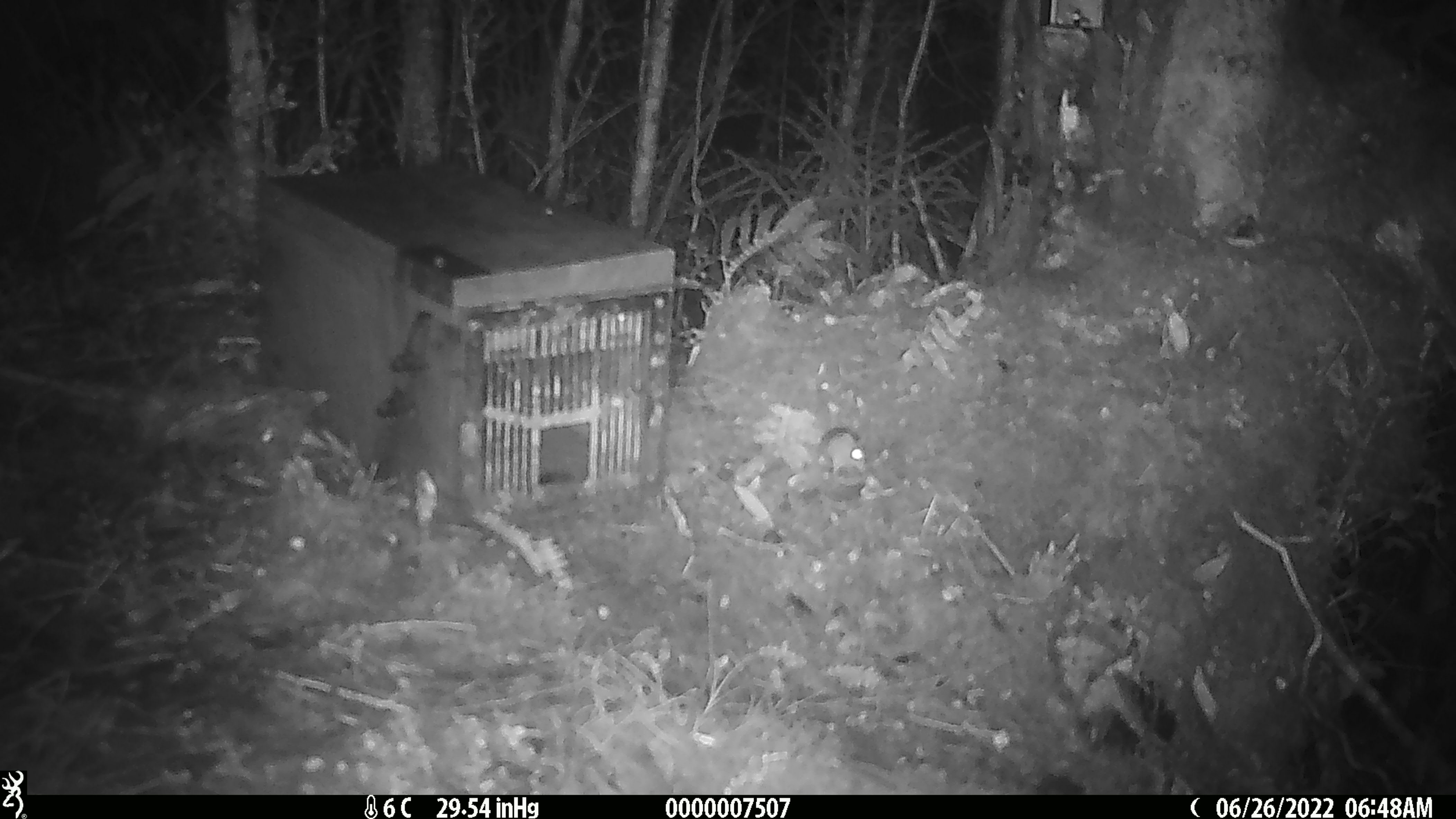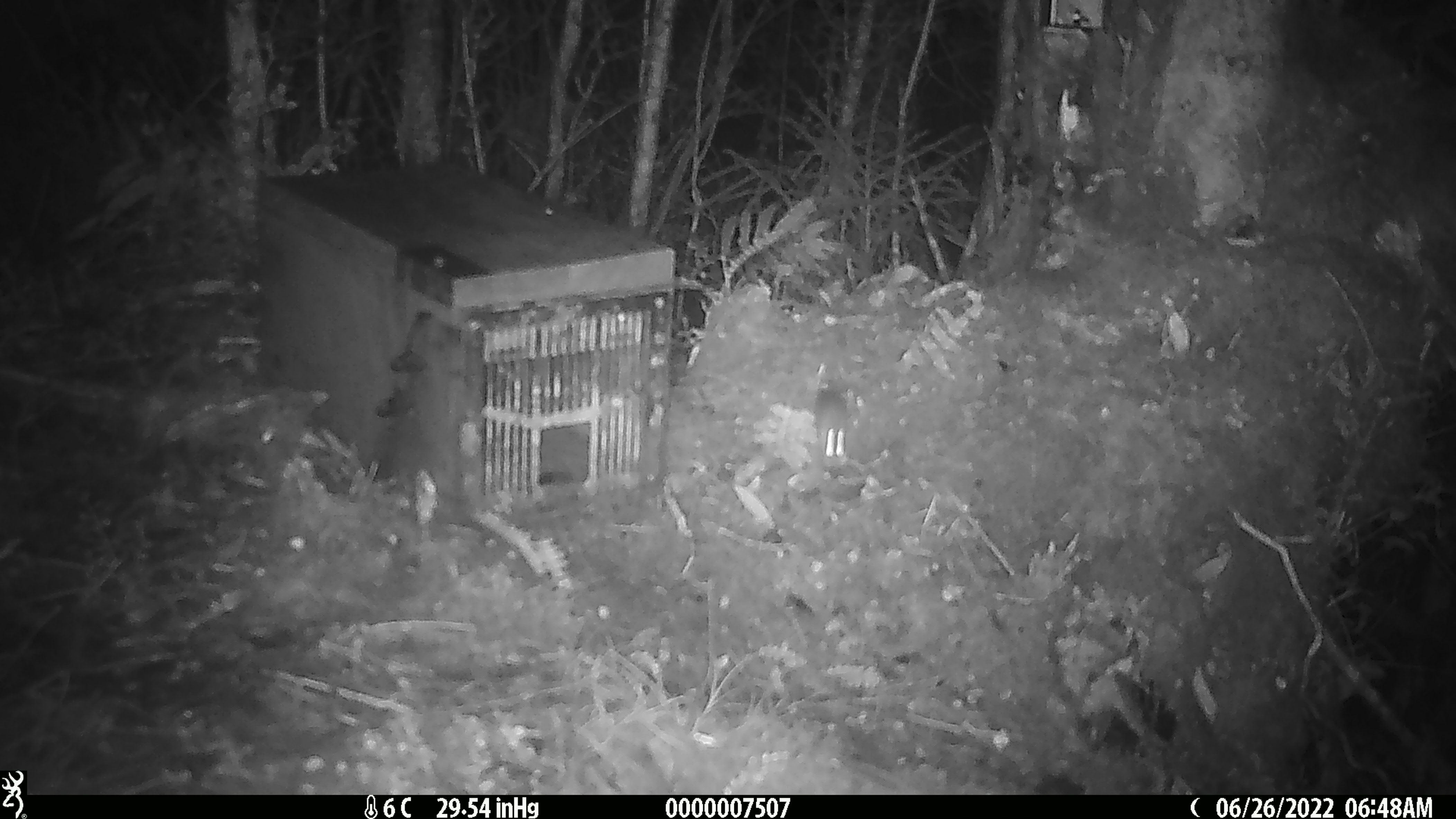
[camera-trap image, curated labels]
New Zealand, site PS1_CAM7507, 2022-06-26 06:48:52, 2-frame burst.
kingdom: Animalia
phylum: Chordata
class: Mammalia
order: Rodentia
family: Muridae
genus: Mus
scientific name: Mus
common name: mouse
Mouse (Mus).